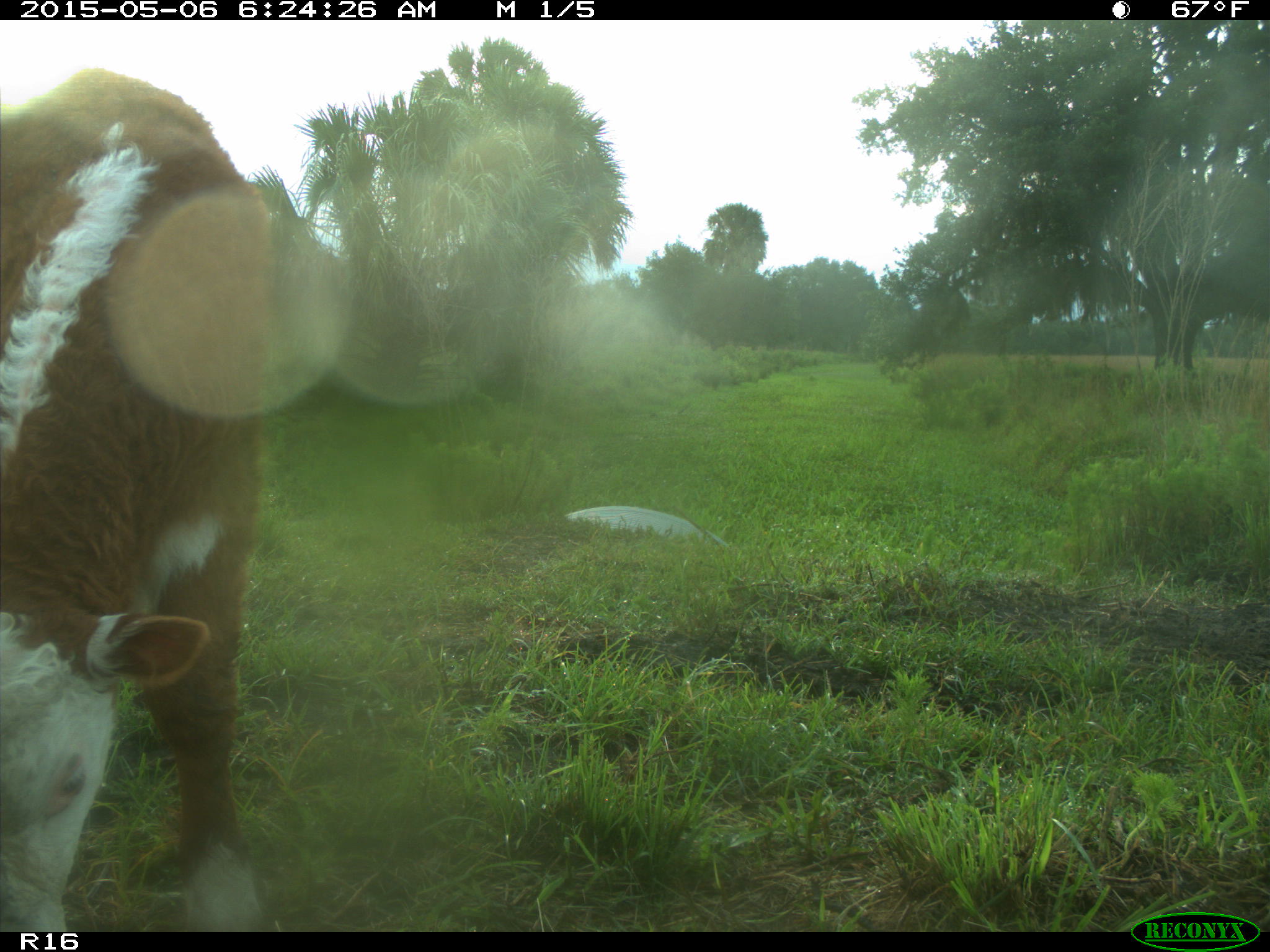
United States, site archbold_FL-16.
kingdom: Animalia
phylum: Chordata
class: Mammalia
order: Cingulata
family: Dasypodidae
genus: Dasypus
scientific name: Dasypus novemcinctus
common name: nine-banded armadillo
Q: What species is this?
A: Dasypus novemcinctus (nine-banded armadillo).